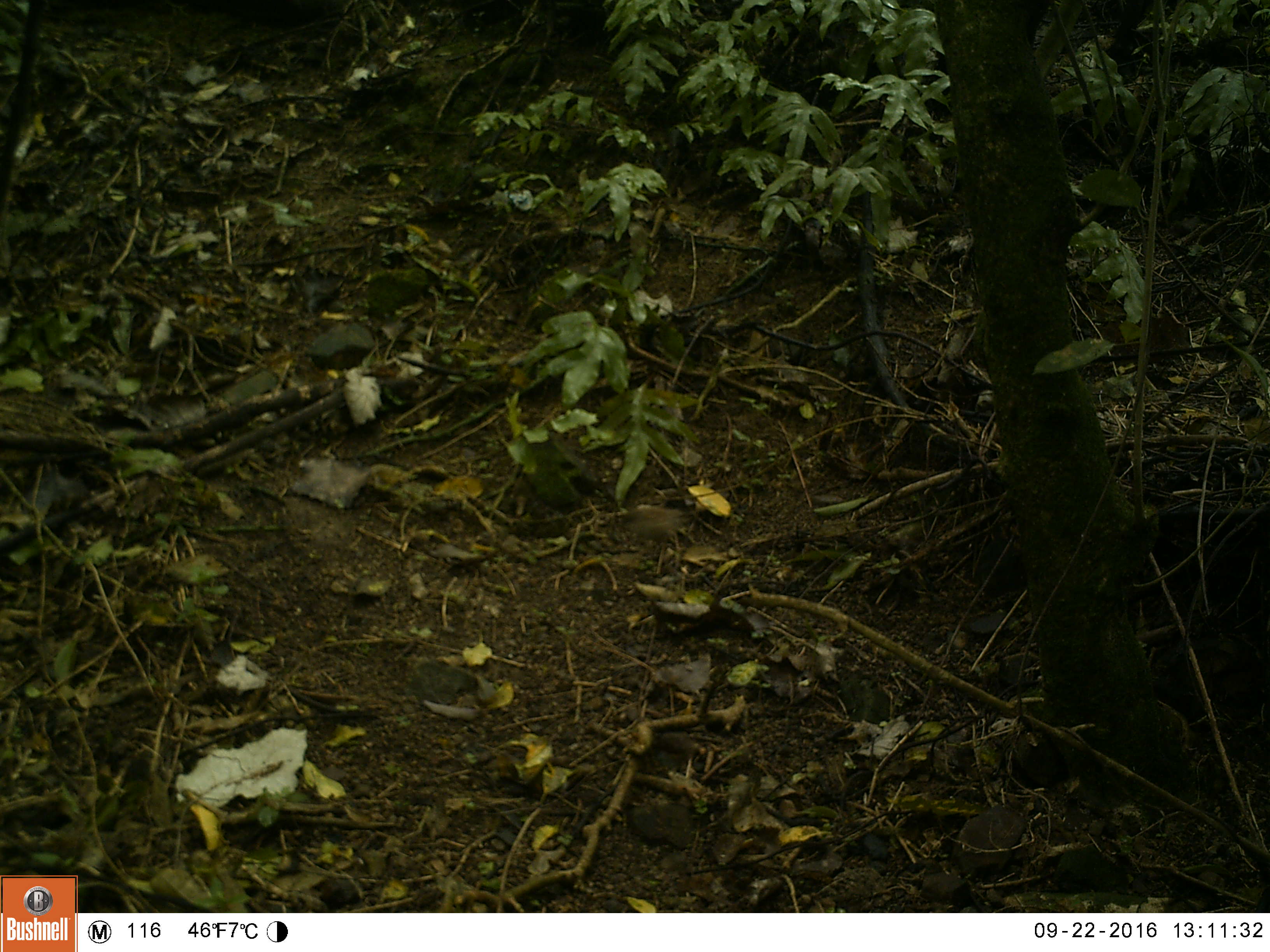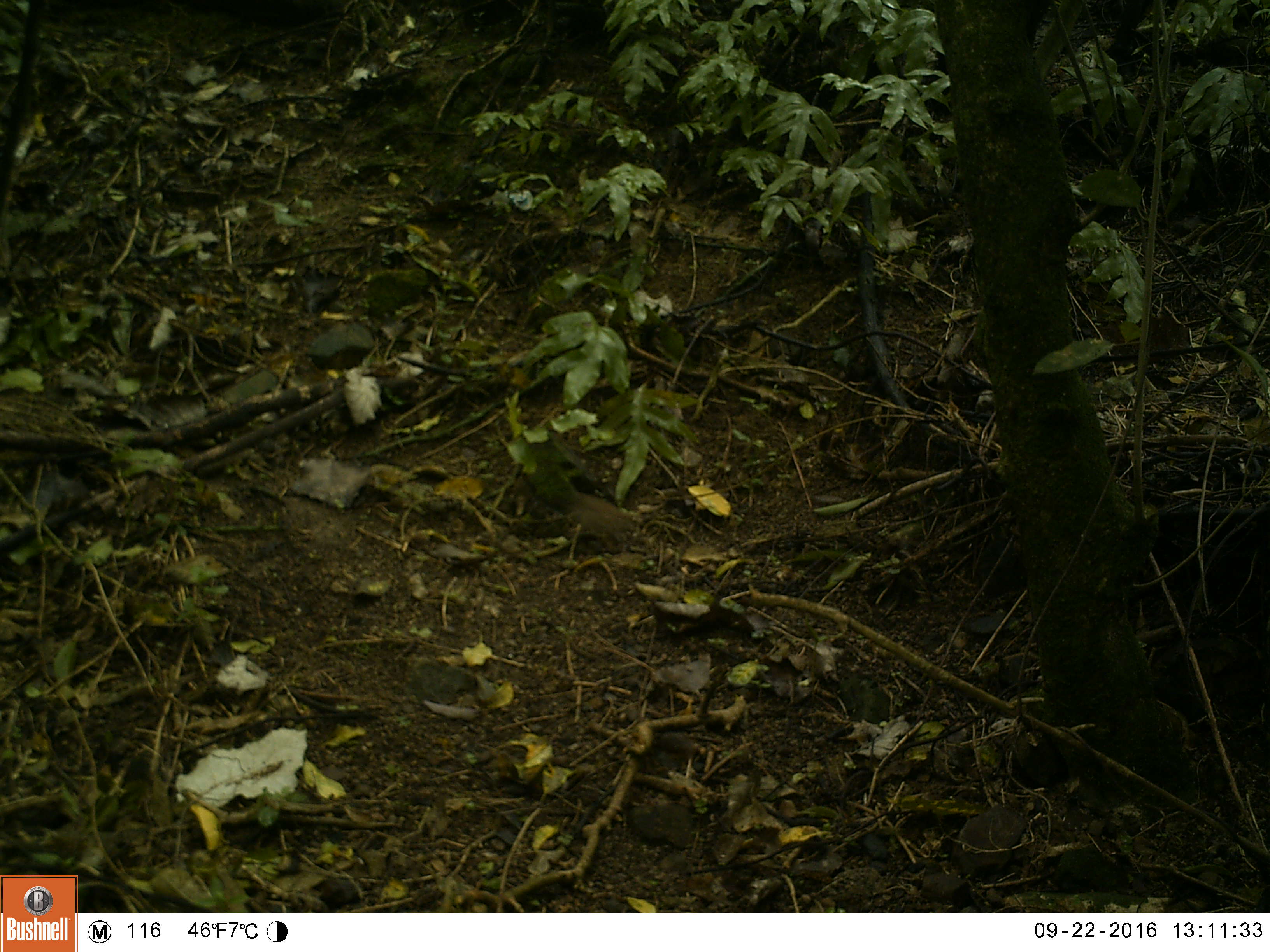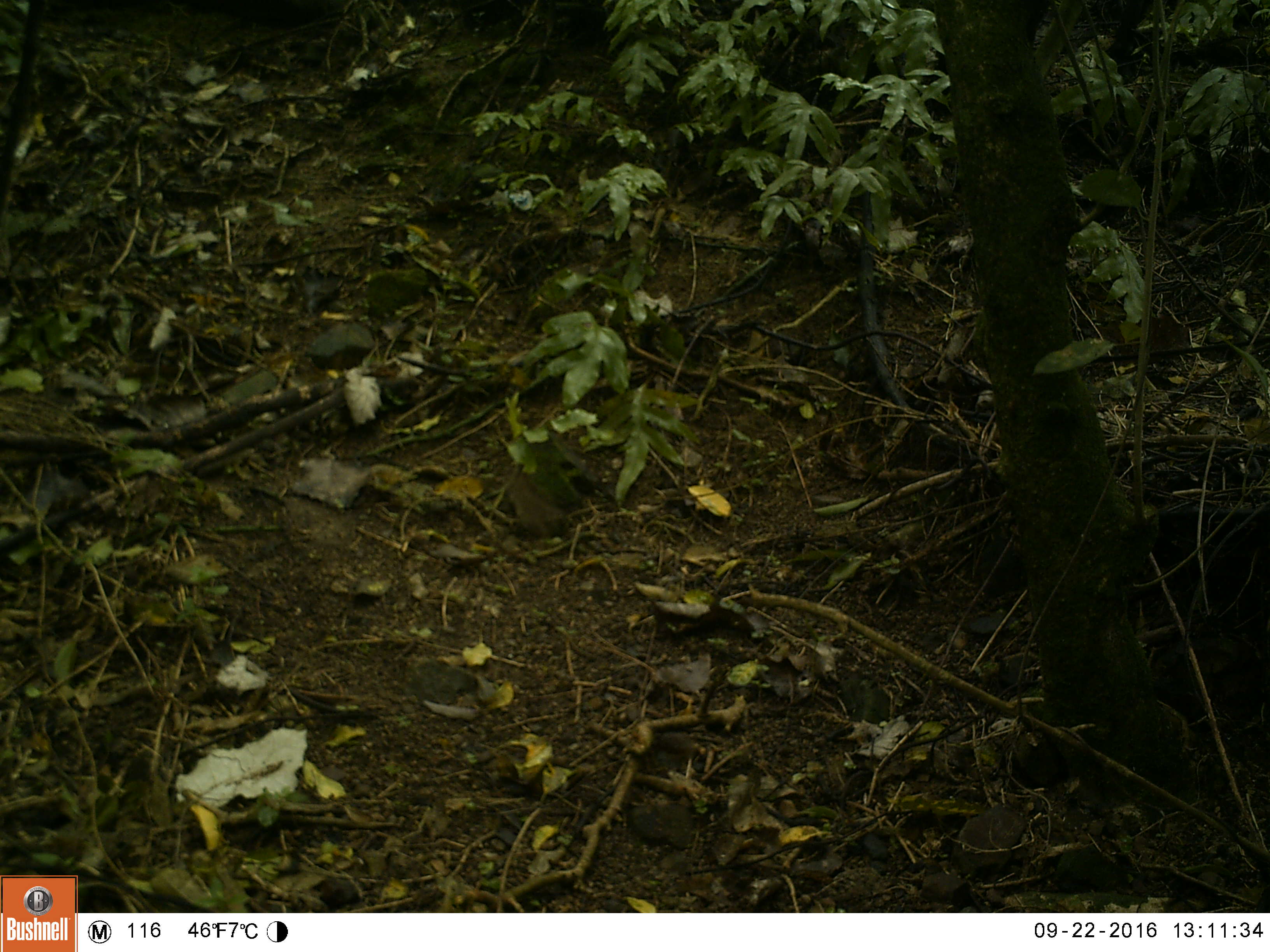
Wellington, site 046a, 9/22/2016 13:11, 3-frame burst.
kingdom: Animalia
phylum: Chordata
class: Aves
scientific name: Aves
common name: bird